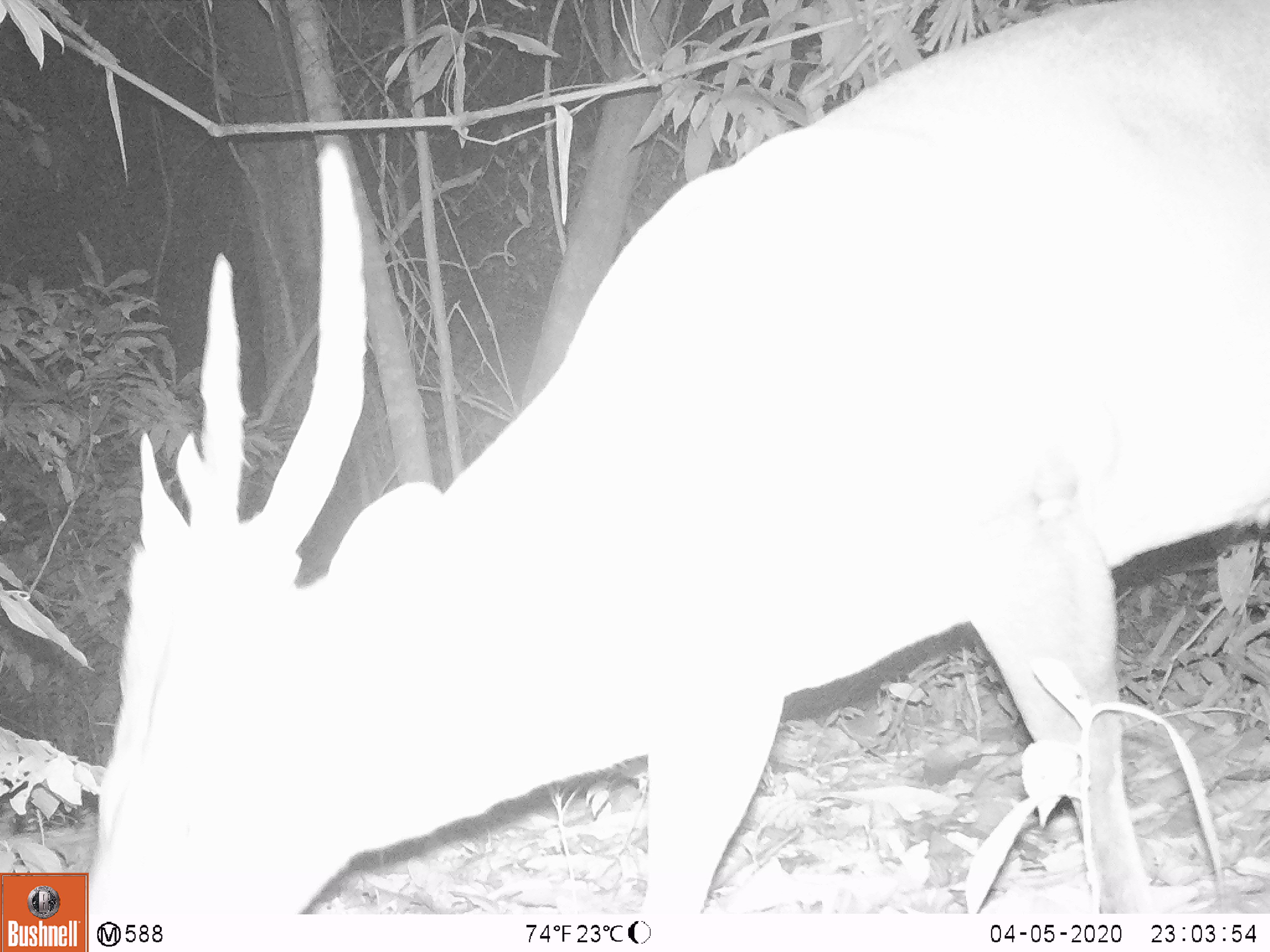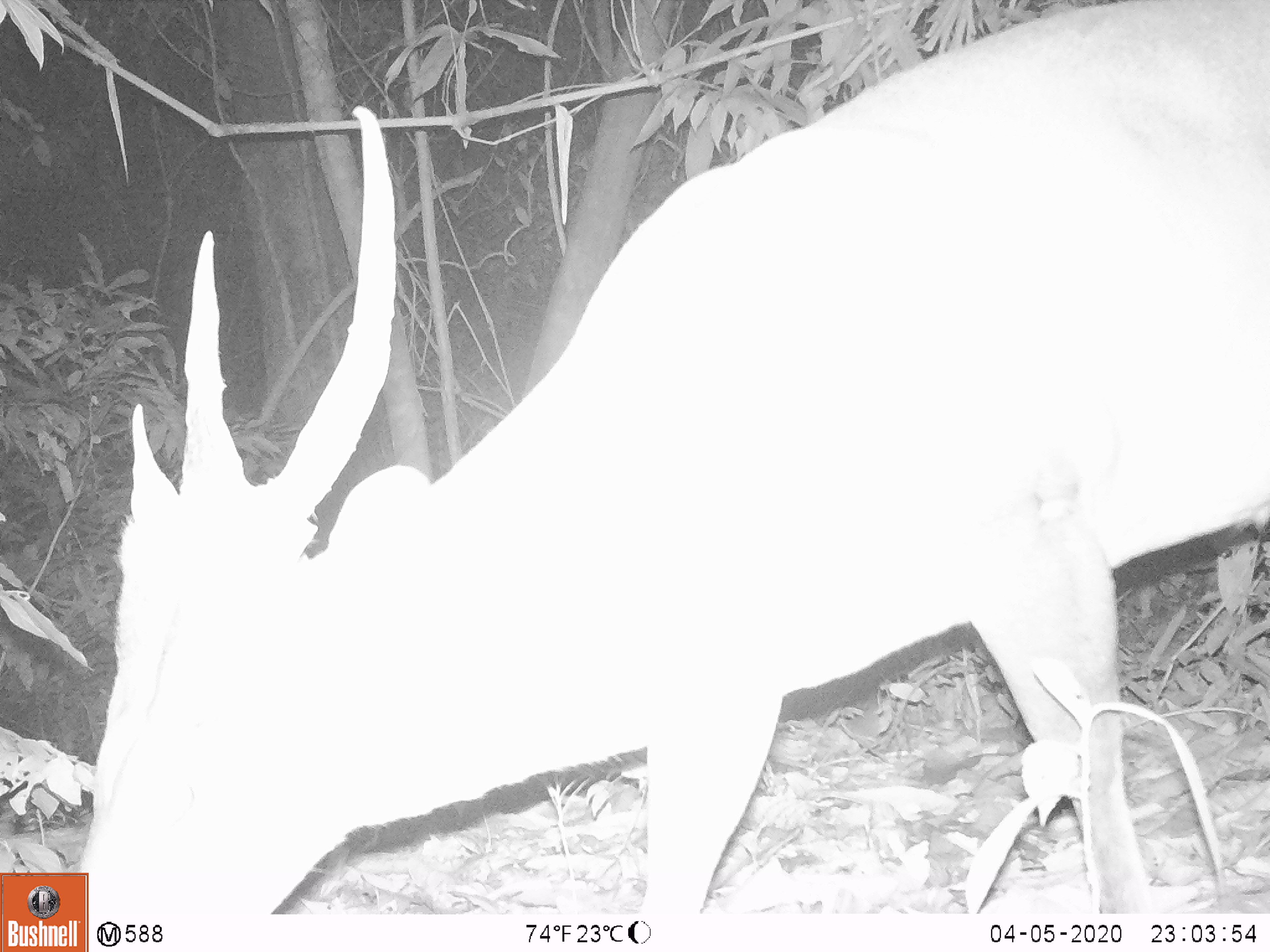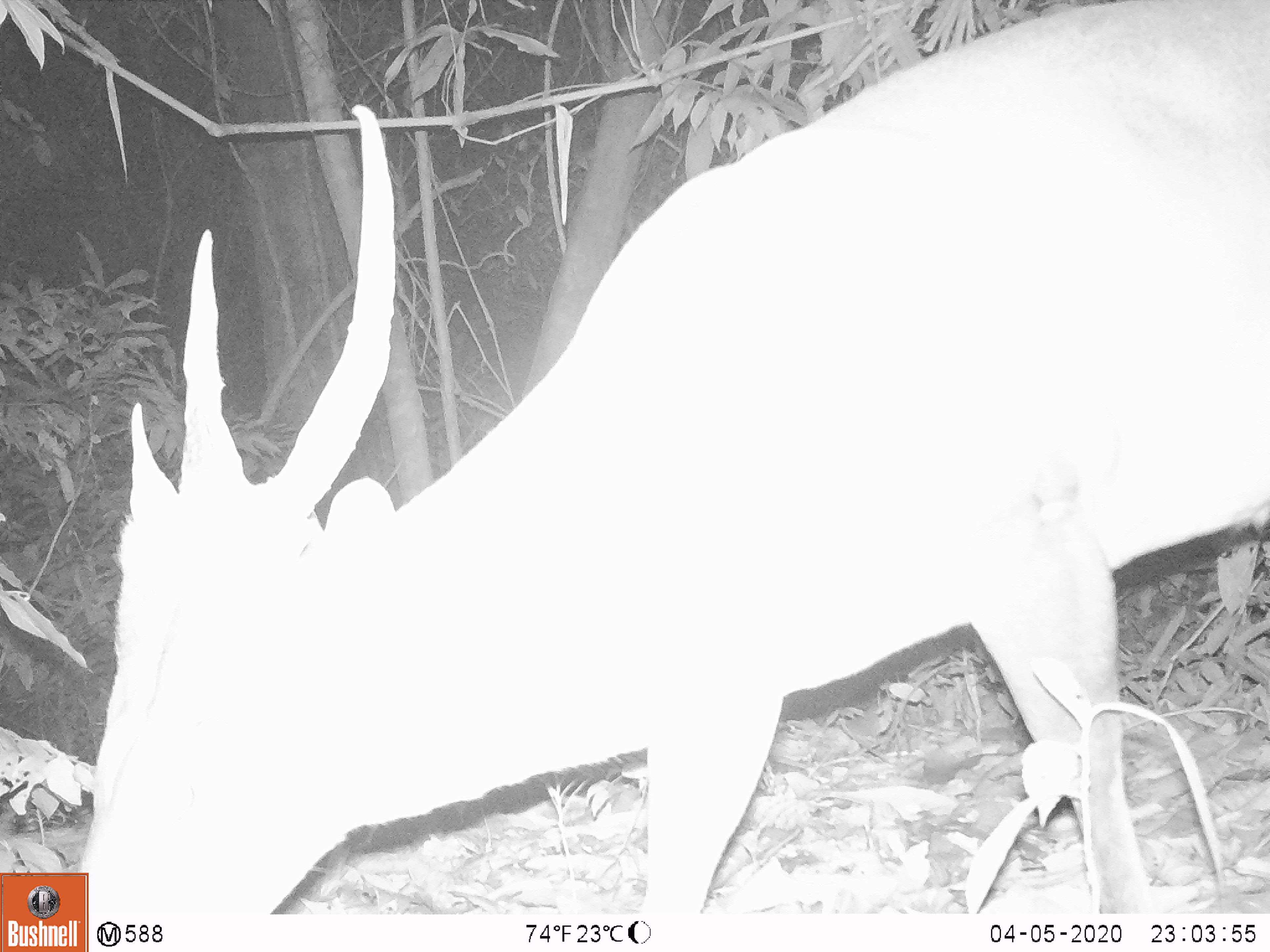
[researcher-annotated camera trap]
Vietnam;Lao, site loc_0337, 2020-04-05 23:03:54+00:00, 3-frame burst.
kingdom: Animalia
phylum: Chordata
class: Mammalia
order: Artiodactyla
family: Cervidae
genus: Muntiacus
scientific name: Muntiacus vuquangensis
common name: large-antlered muntjac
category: large antlered muntjac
Large antlered muntjac (large-antlered muntjac) (Muntiacus vuquangensis). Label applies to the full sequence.